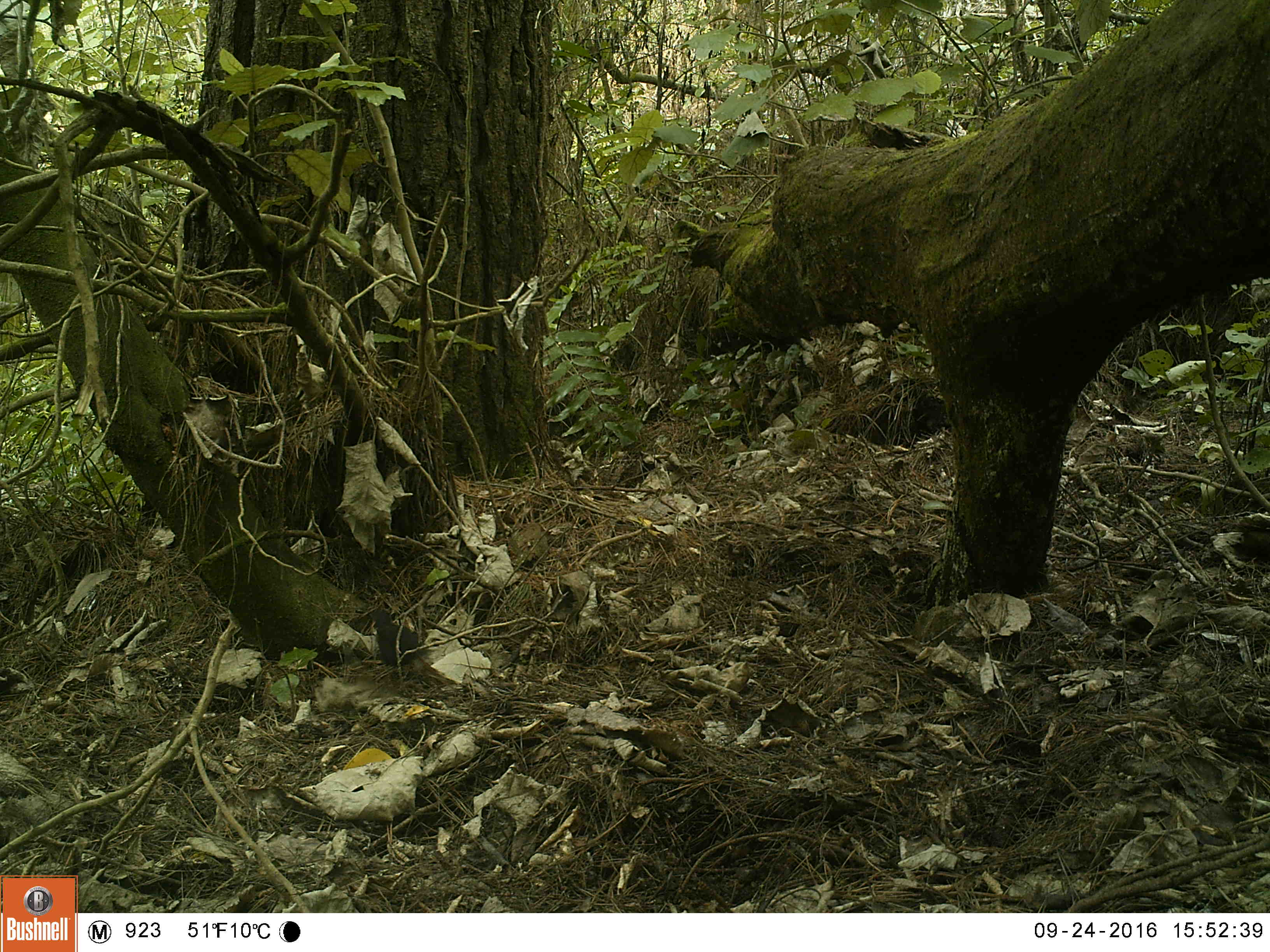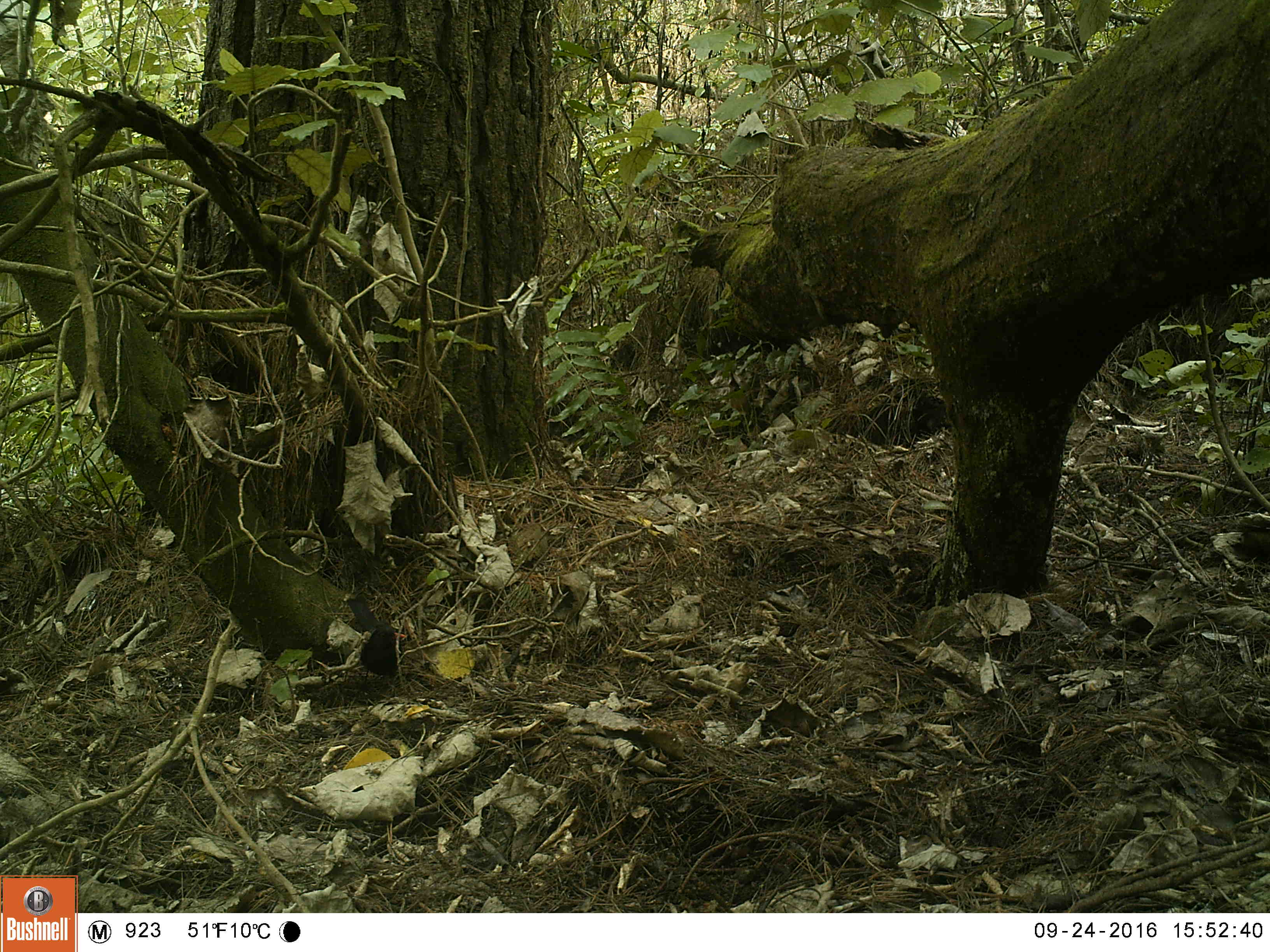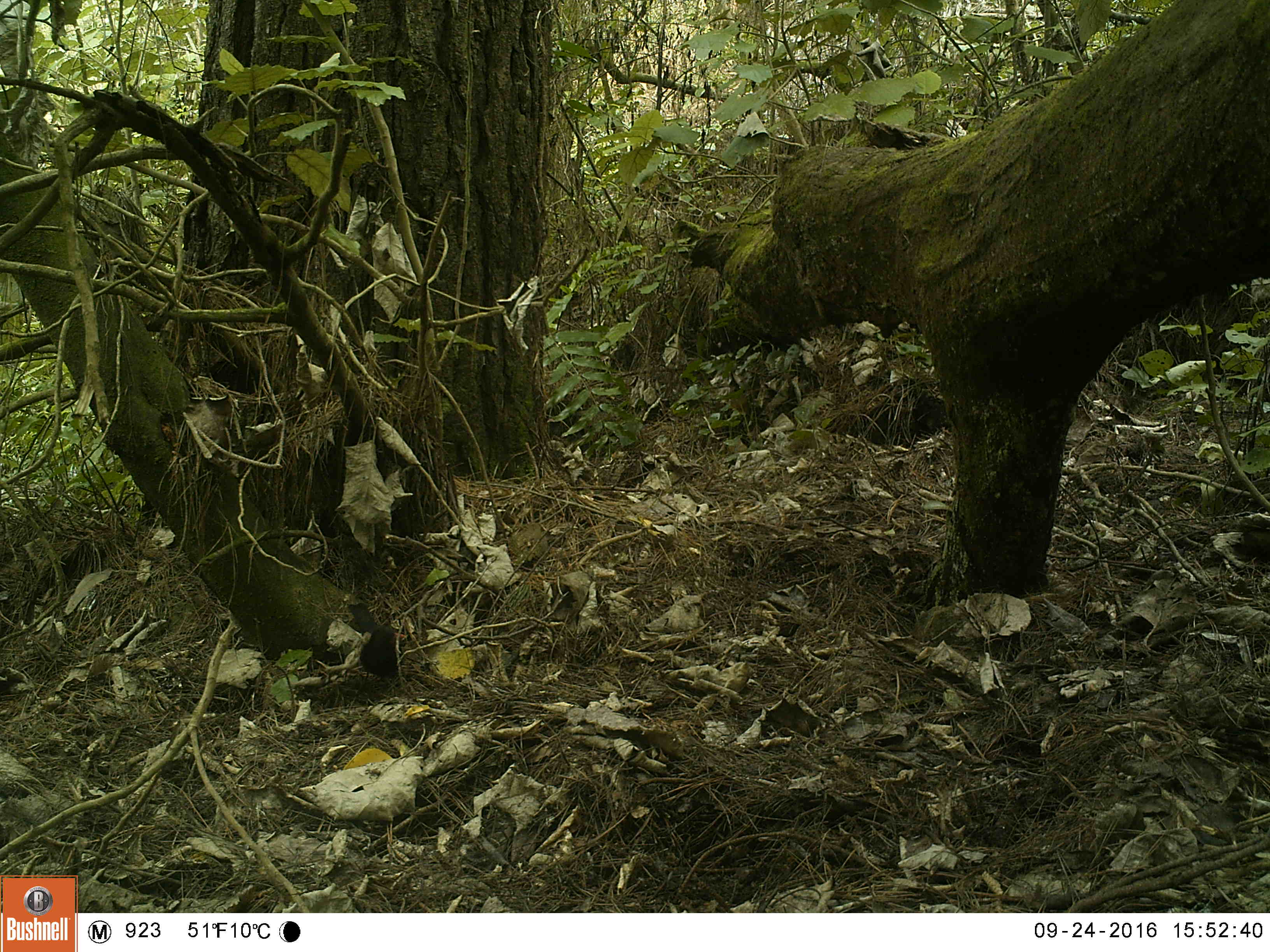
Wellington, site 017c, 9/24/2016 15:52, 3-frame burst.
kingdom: Animalia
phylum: Chordata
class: Aves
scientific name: Aves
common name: bird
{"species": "bird (Aves)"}